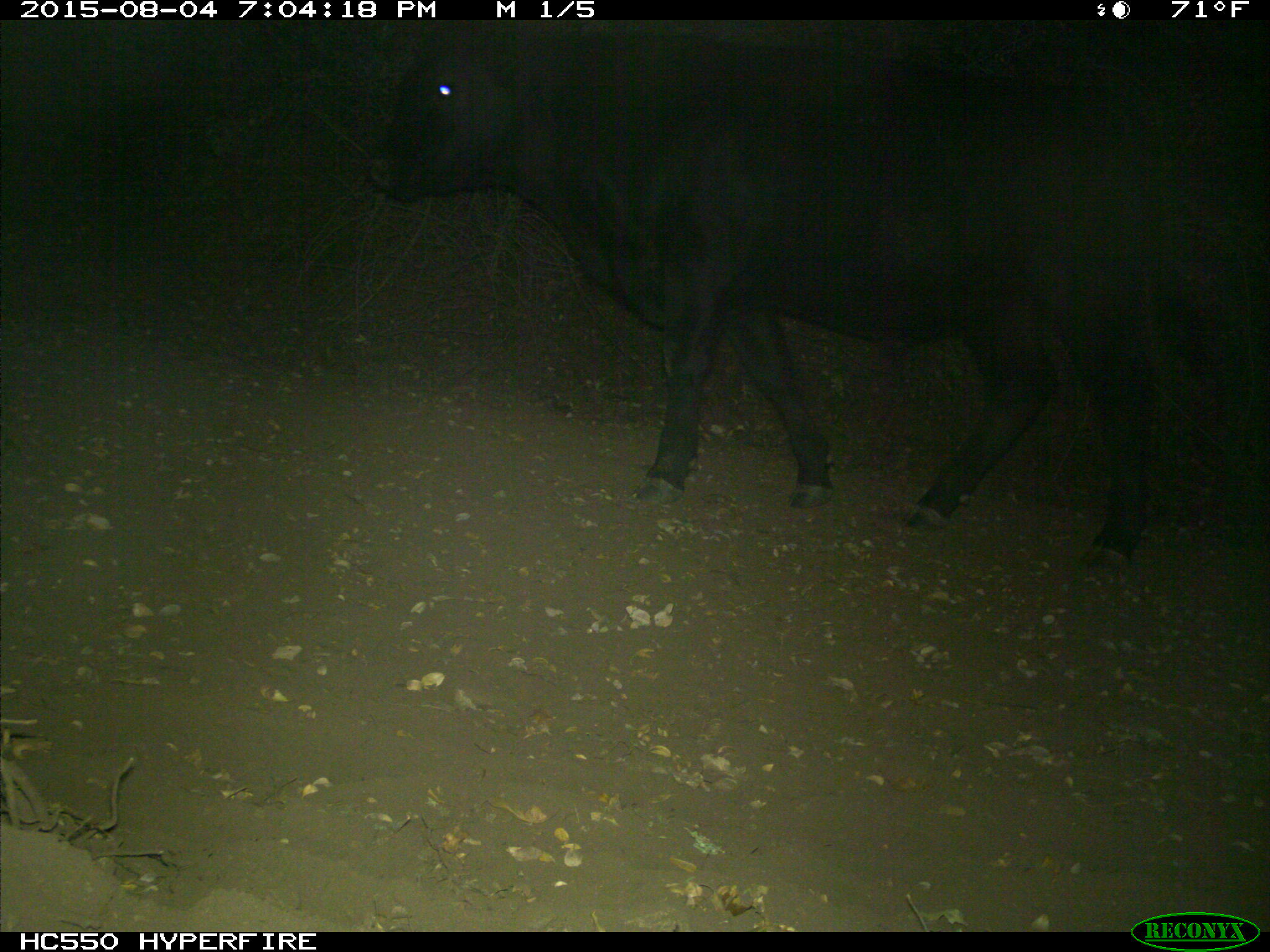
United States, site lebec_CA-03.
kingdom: Animalia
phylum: Chordata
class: Mammalia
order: Artiodactyla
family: Bovidae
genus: Bos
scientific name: Bos taurus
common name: domestic cow